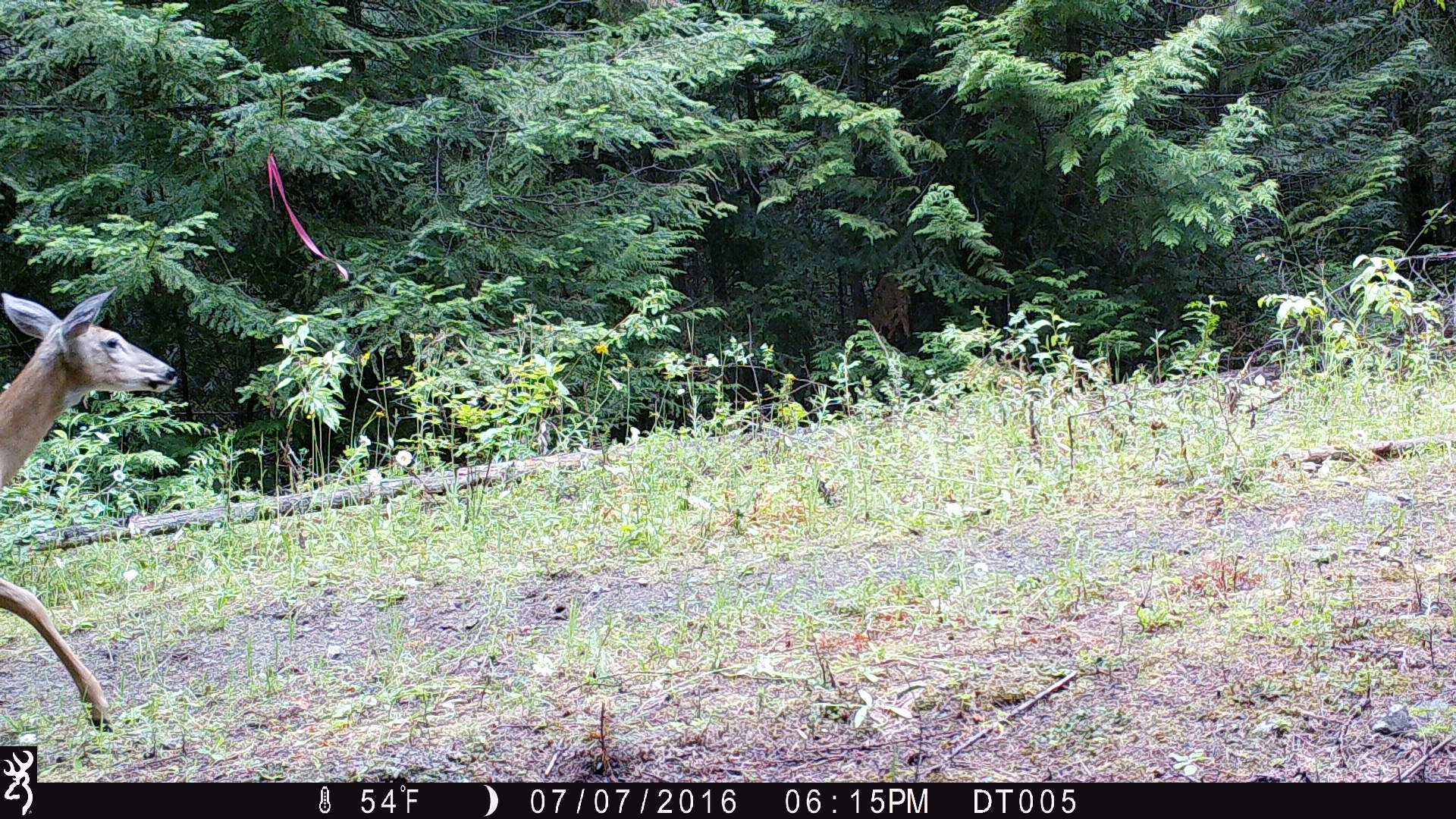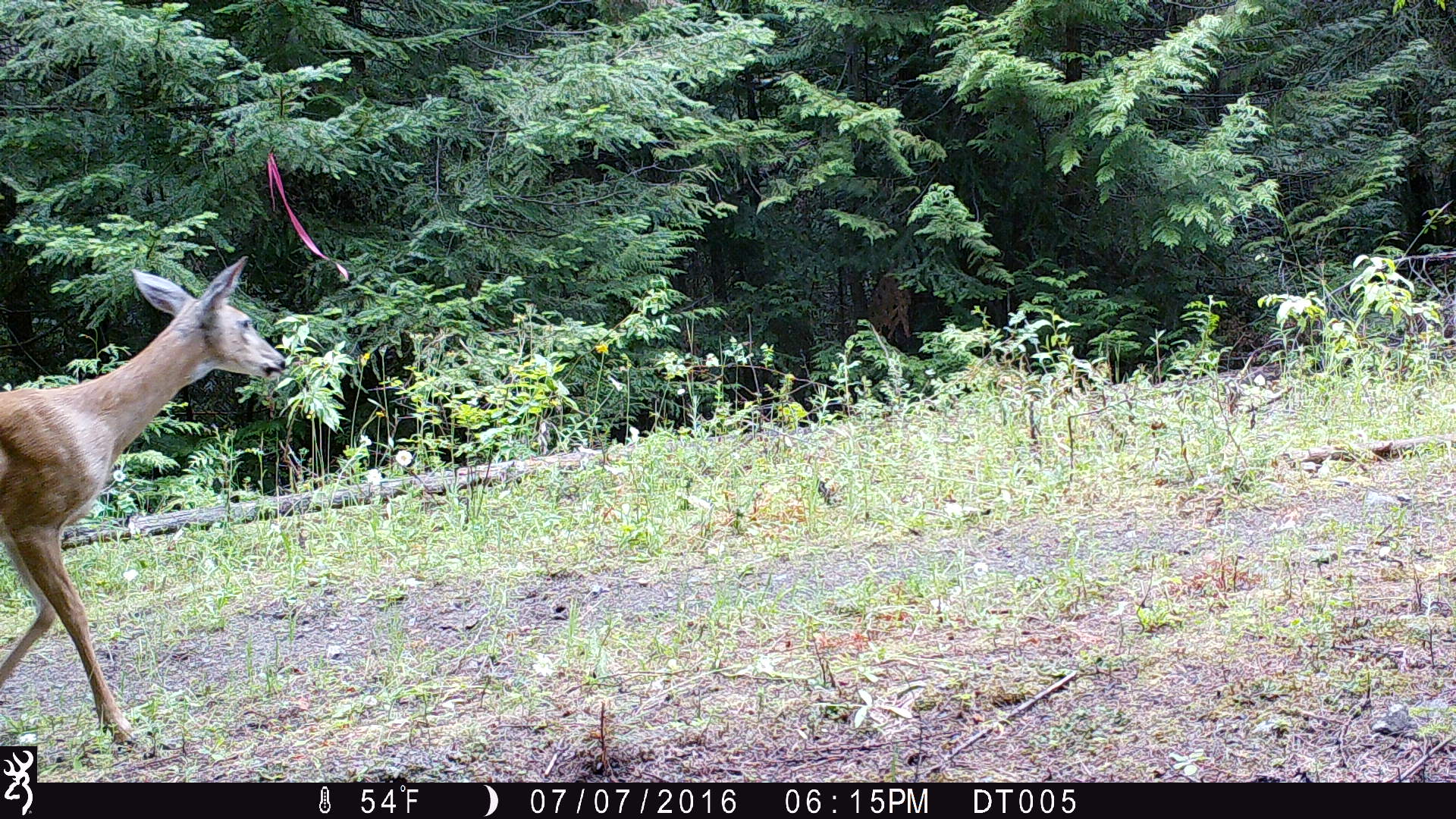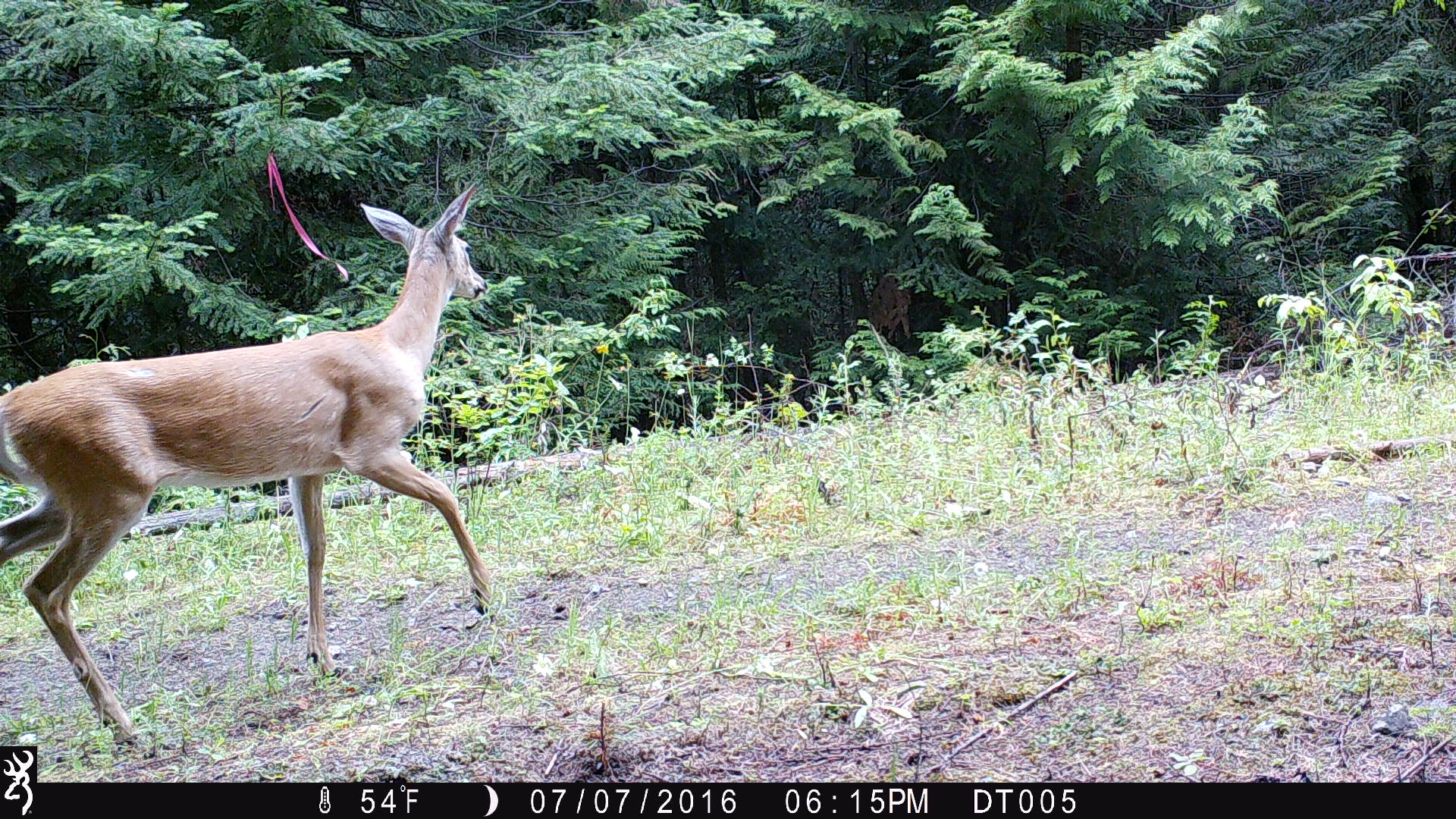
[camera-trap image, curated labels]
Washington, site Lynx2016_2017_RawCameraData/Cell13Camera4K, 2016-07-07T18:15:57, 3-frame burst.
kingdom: Animalia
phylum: Chordata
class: Mammalia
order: Artiodactyla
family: Cervidae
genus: Odocoileus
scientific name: Odocoileus virginianus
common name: white-tailed deer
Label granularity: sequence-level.